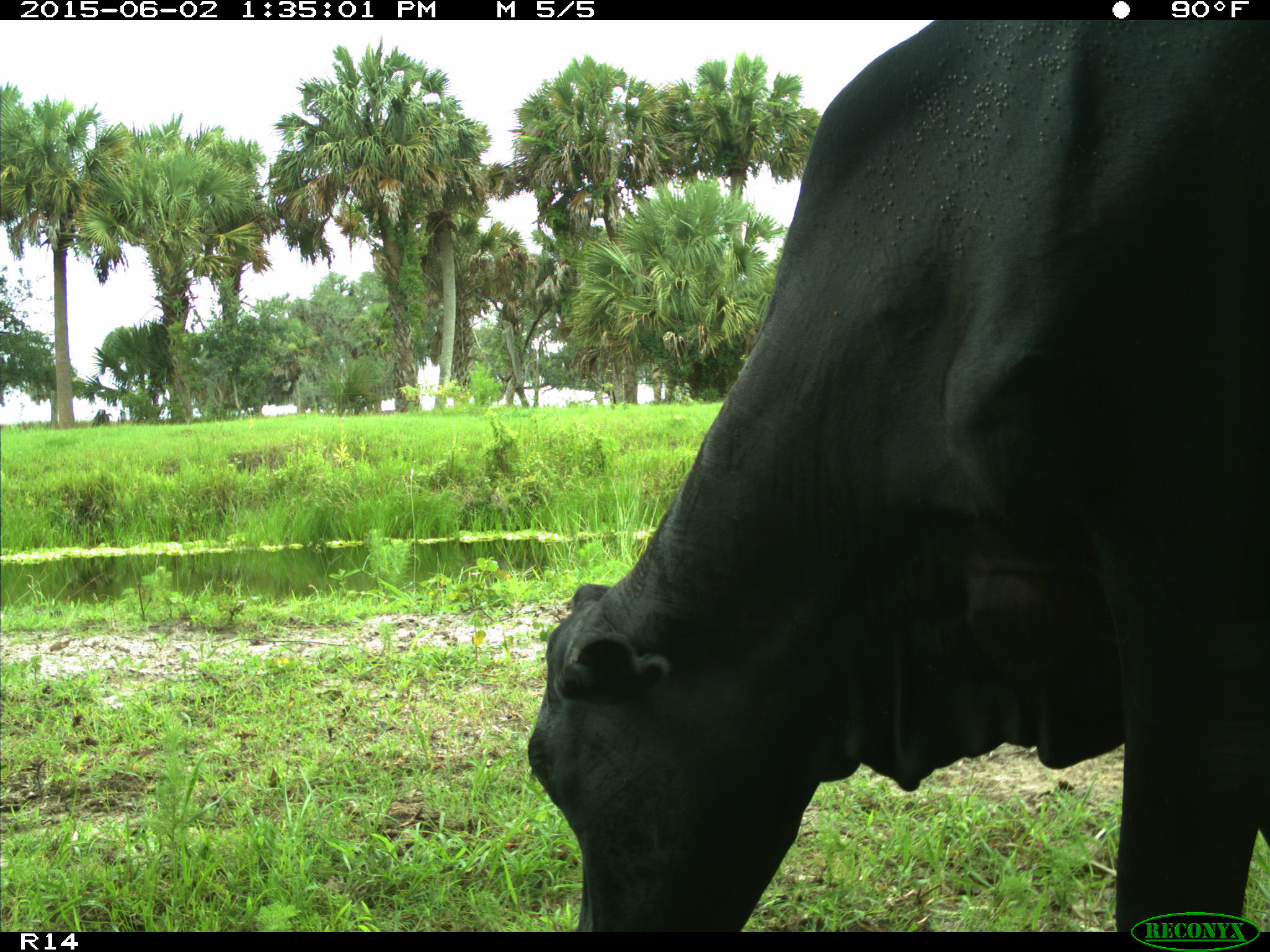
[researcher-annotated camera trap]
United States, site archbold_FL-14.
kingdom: Animalia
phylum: Chordata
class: Mammalia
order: Artiodactyla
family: Bovidae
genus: Bos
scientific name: Bos taurus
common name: domestic cow